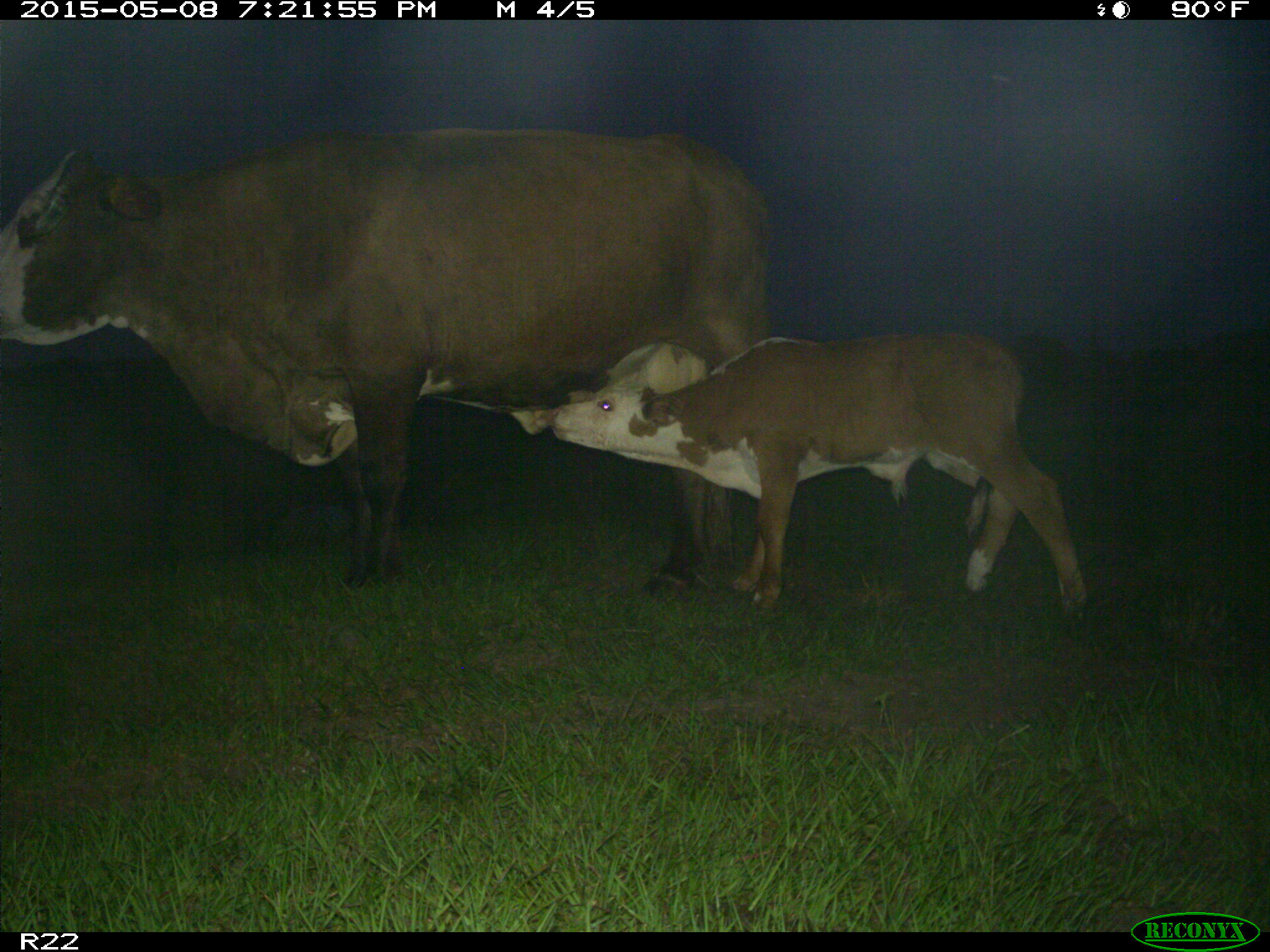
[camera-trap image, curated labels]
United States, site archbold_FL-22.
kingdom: Animalia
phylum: Chordata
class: Mammalia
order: Artiodactyla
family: Bovidae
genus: Bos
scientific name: Bos taurus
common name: domestic cow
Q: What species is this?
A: Bos taurus (domestic cow).